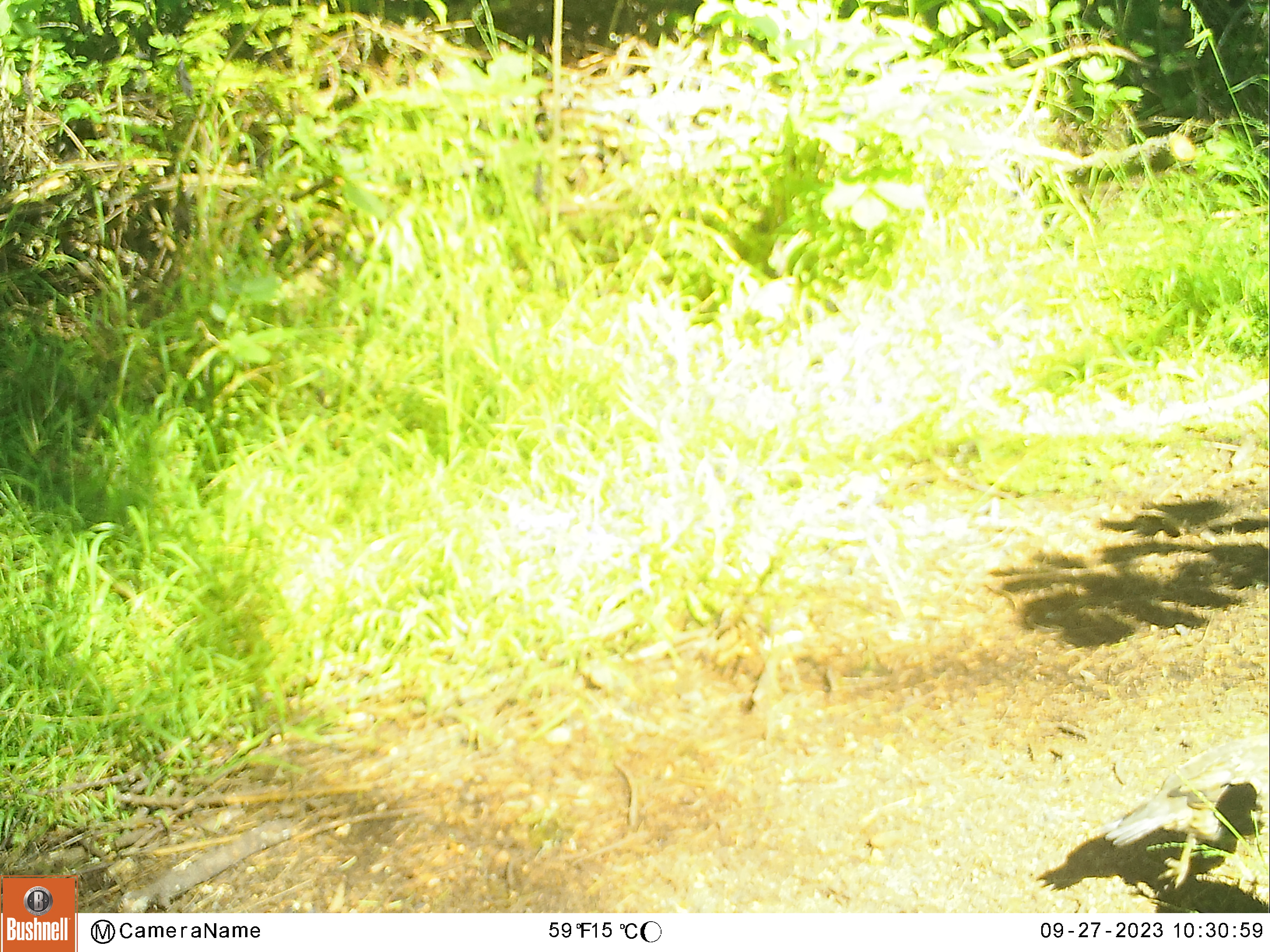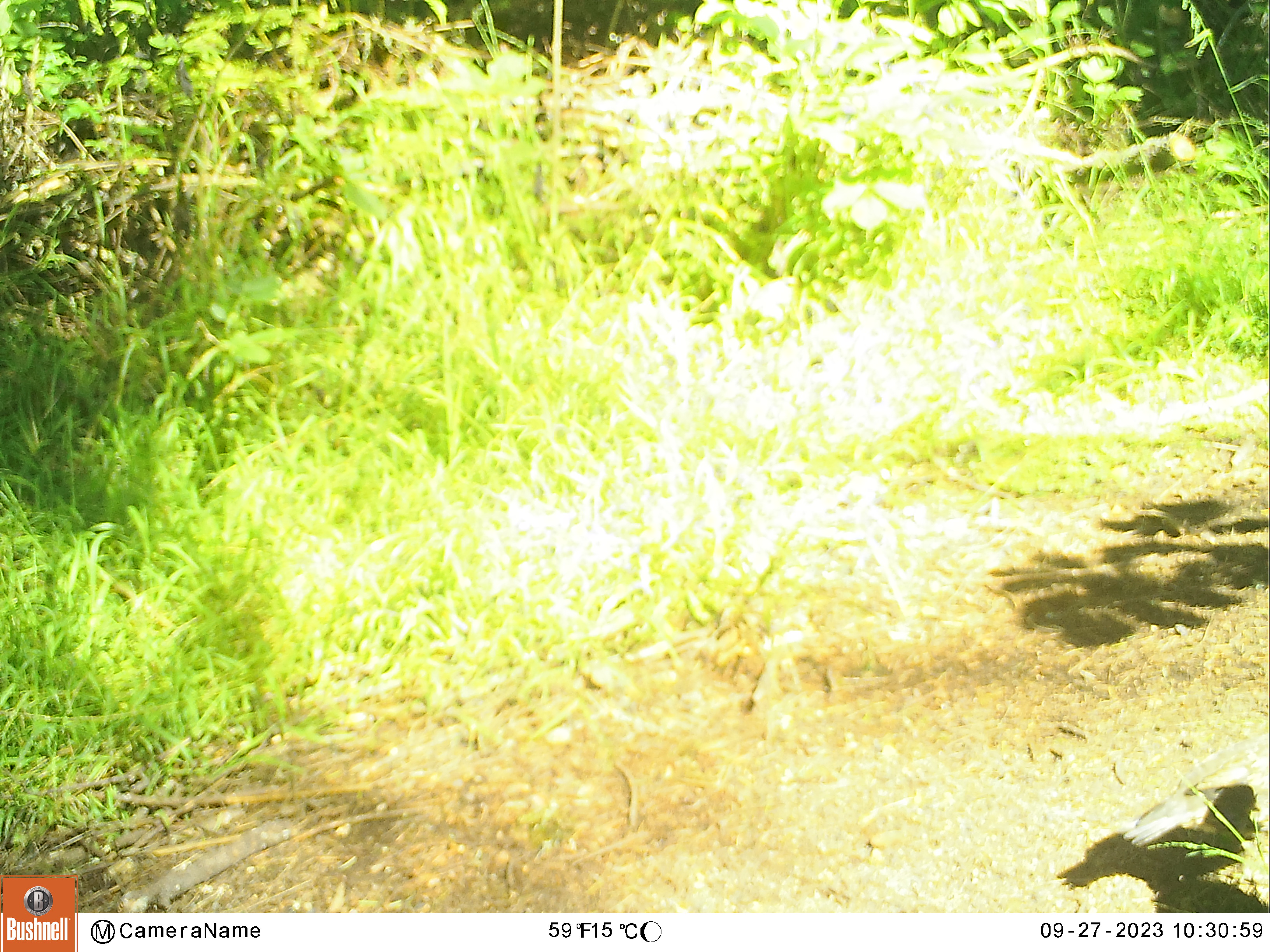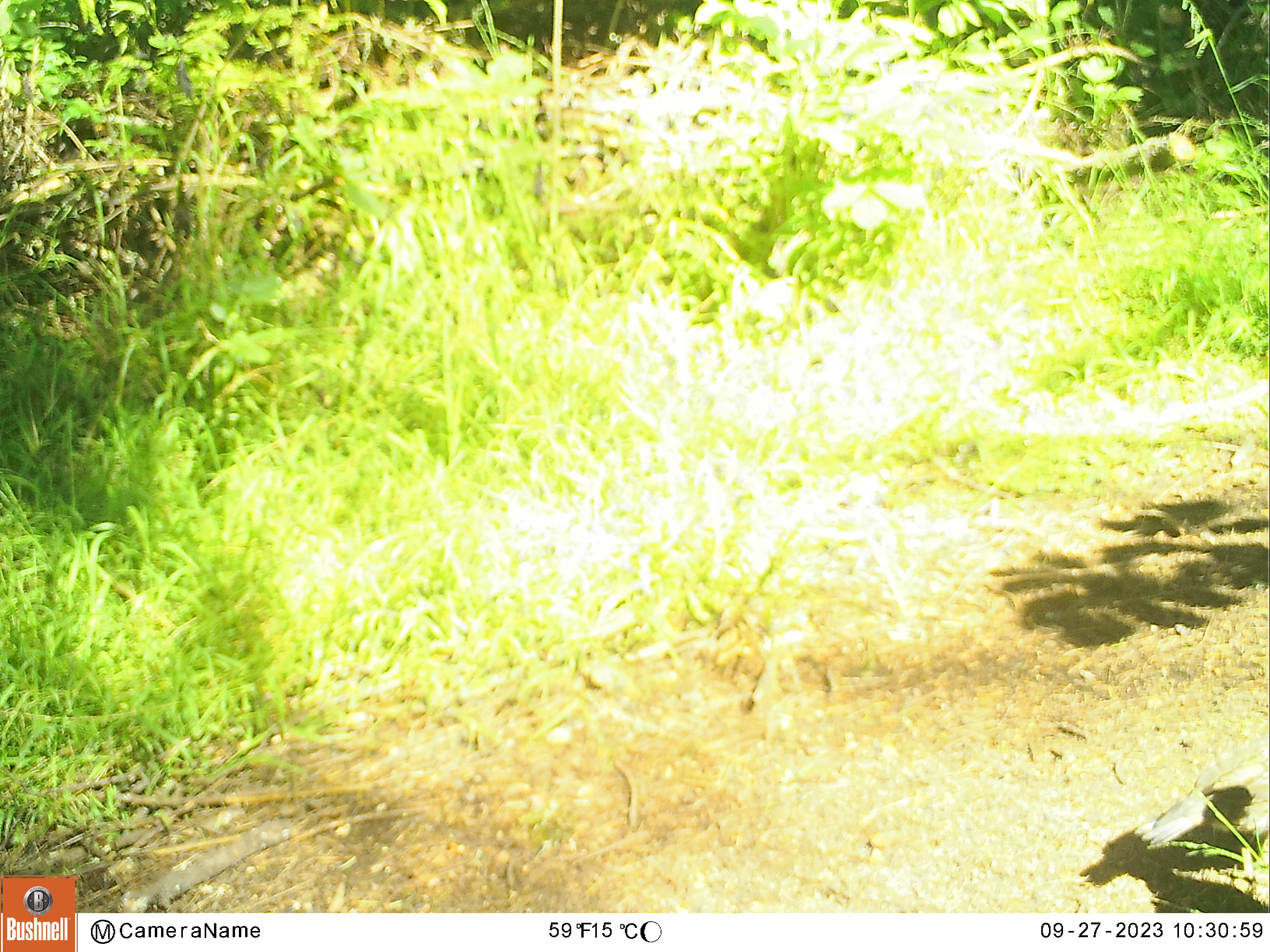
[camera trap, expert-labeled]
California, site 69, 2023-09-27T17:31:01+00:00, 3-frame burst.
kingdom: Animalia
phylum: Chordata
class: Aves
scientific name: Aves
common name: bird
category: unknown bird